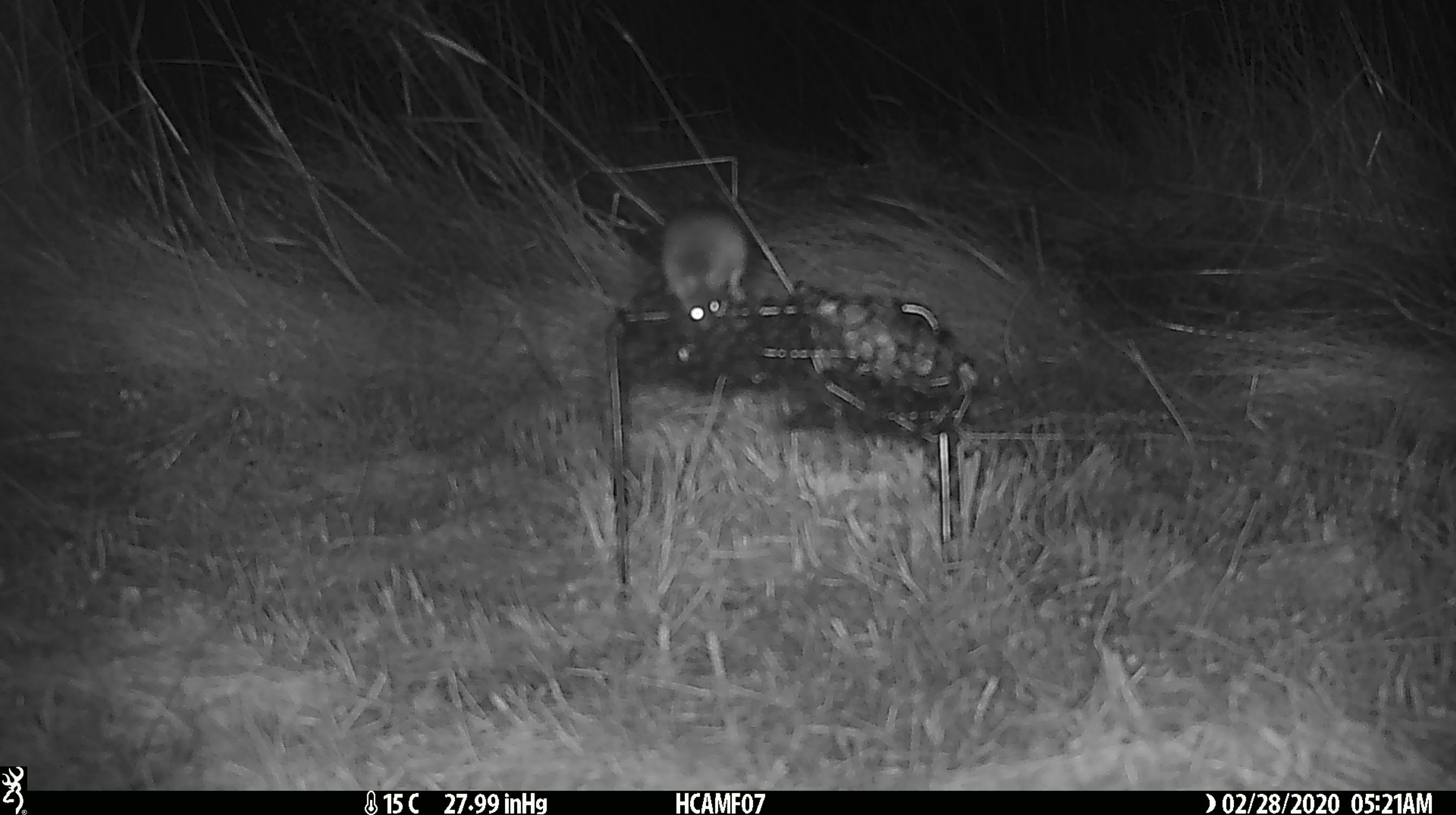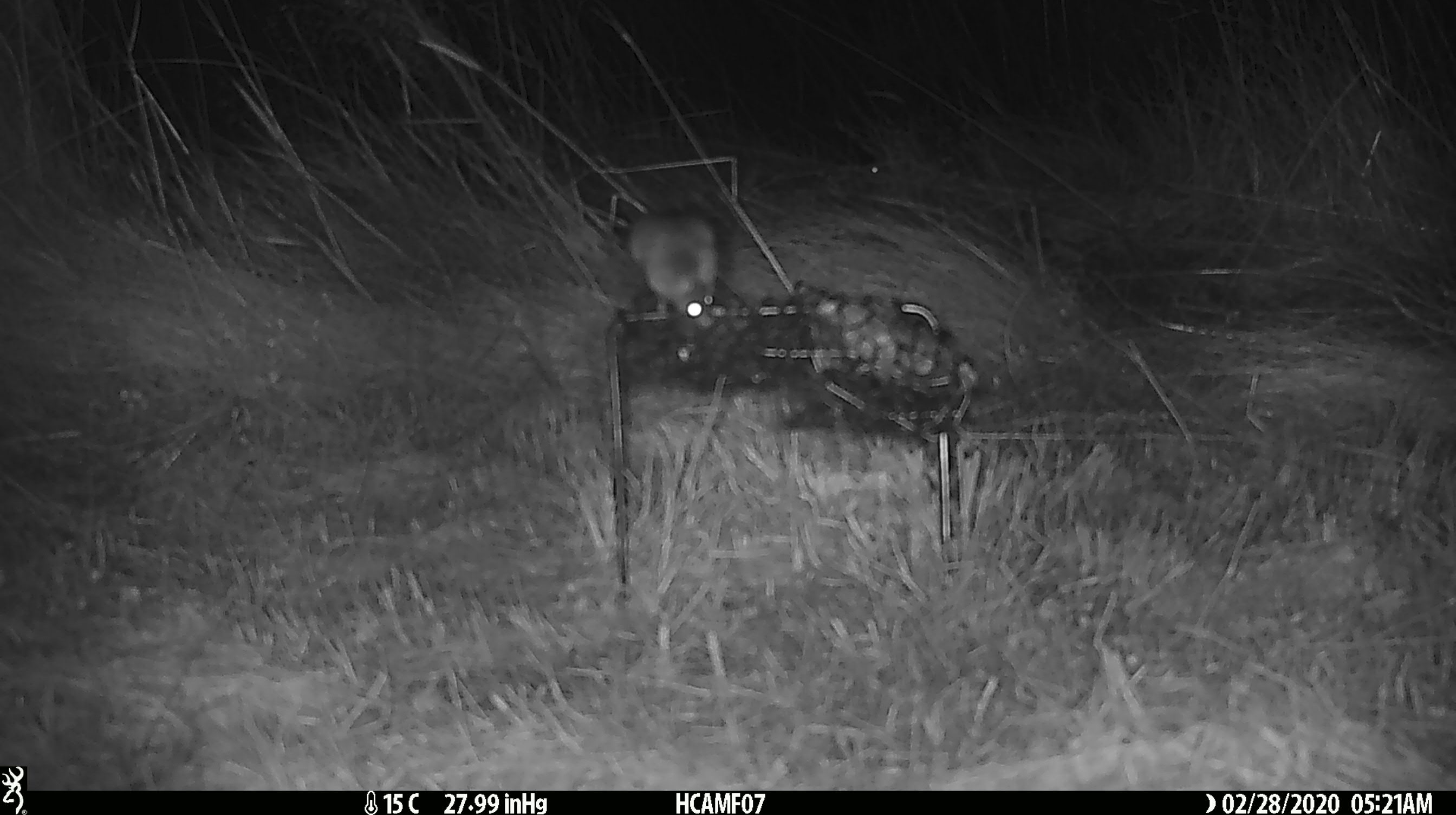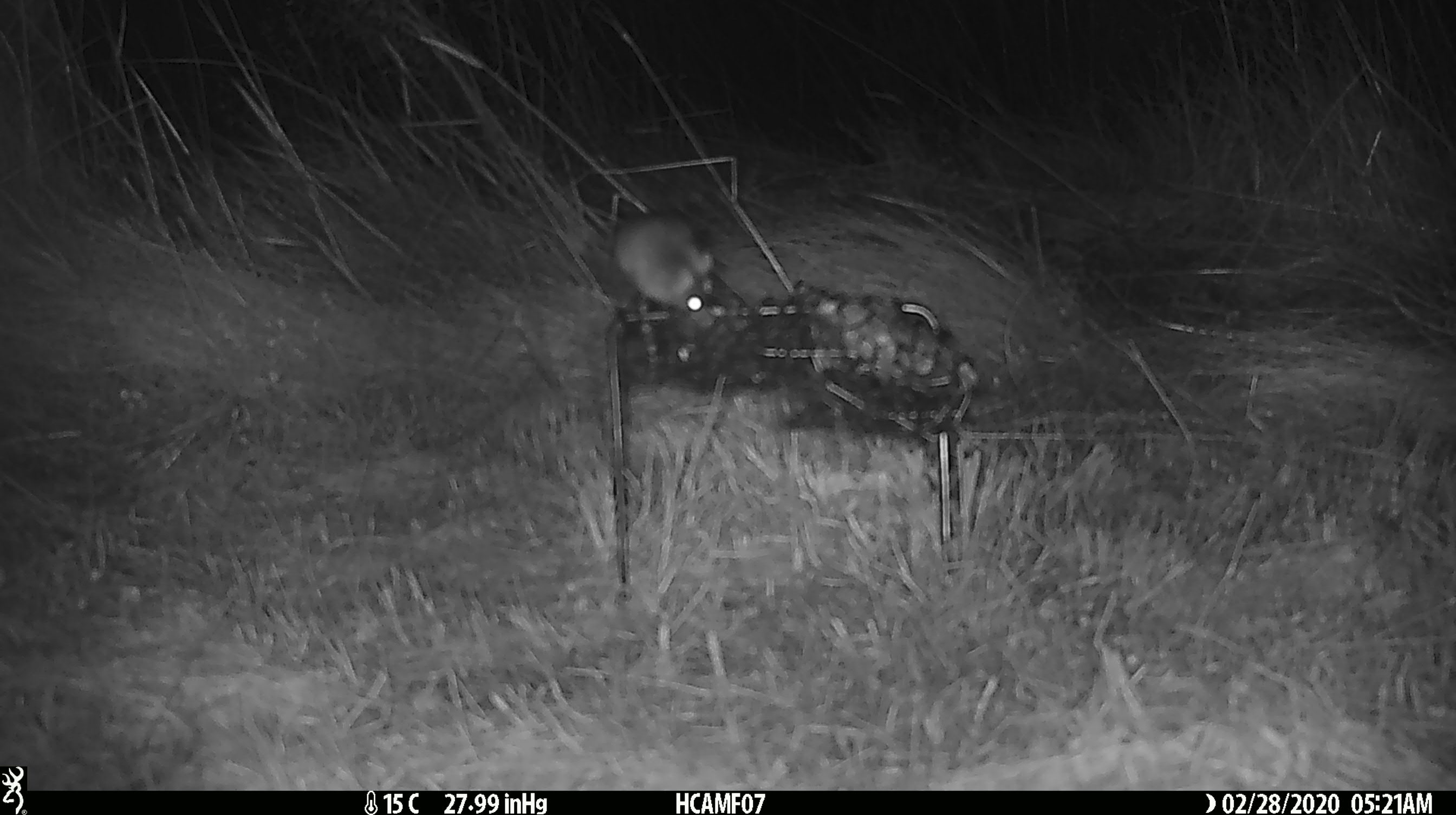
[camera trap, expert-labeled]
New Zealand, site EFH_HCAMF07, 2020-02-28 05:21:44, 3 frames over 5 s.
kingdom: Animalia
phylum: Chordata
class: Mammalia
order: Rodentia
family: Muridae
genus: Mus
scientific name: Mus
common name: mouse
Mouse (Mus).